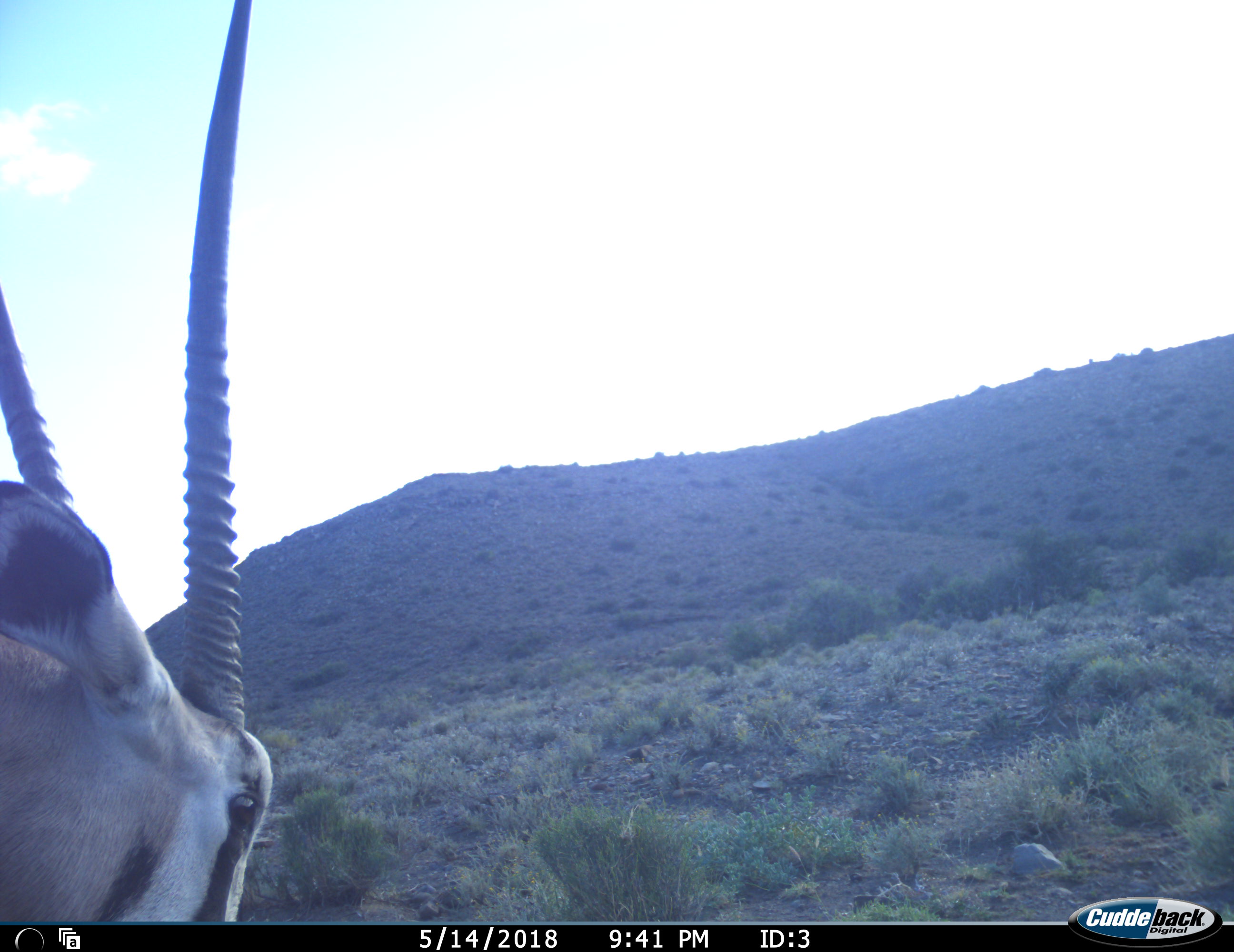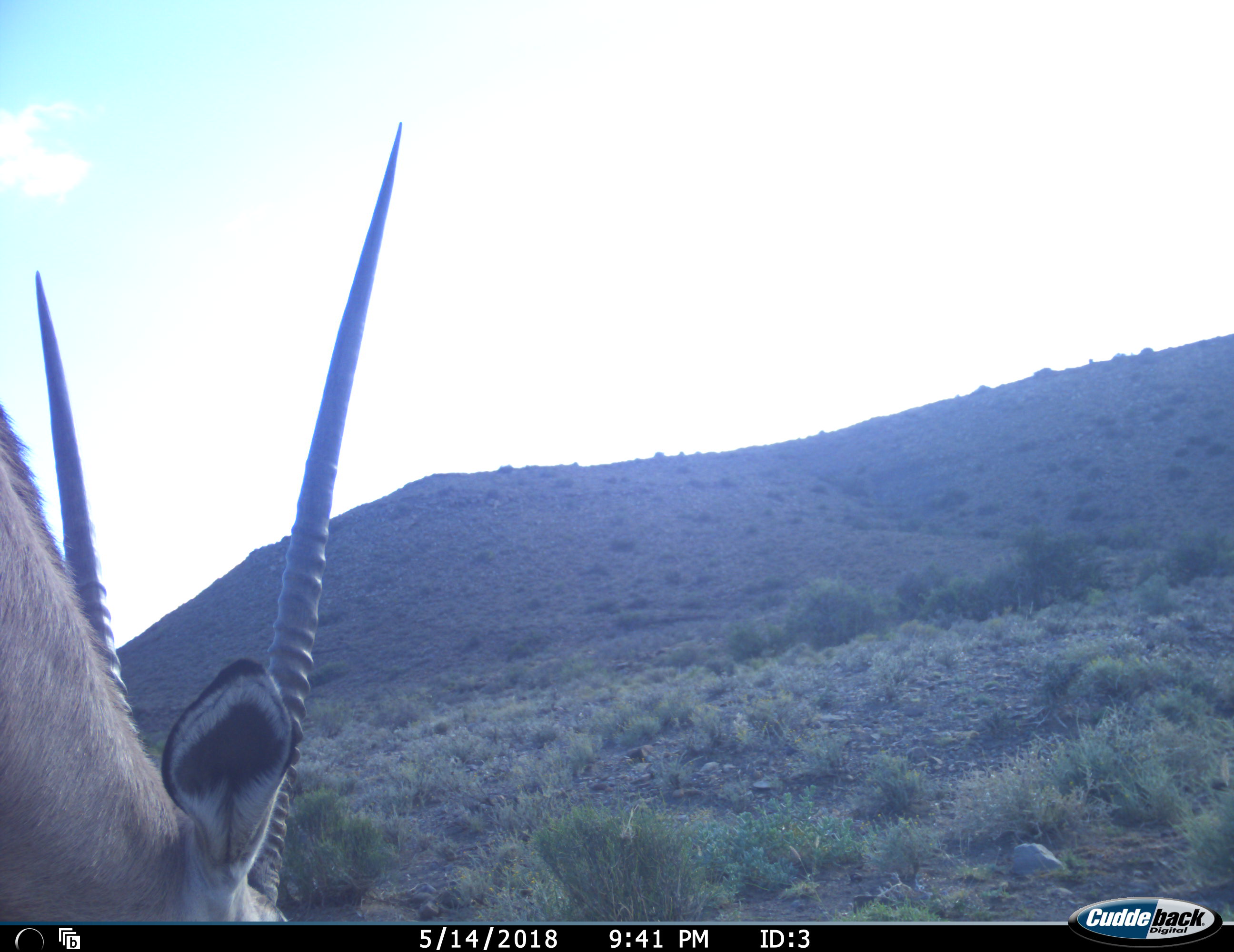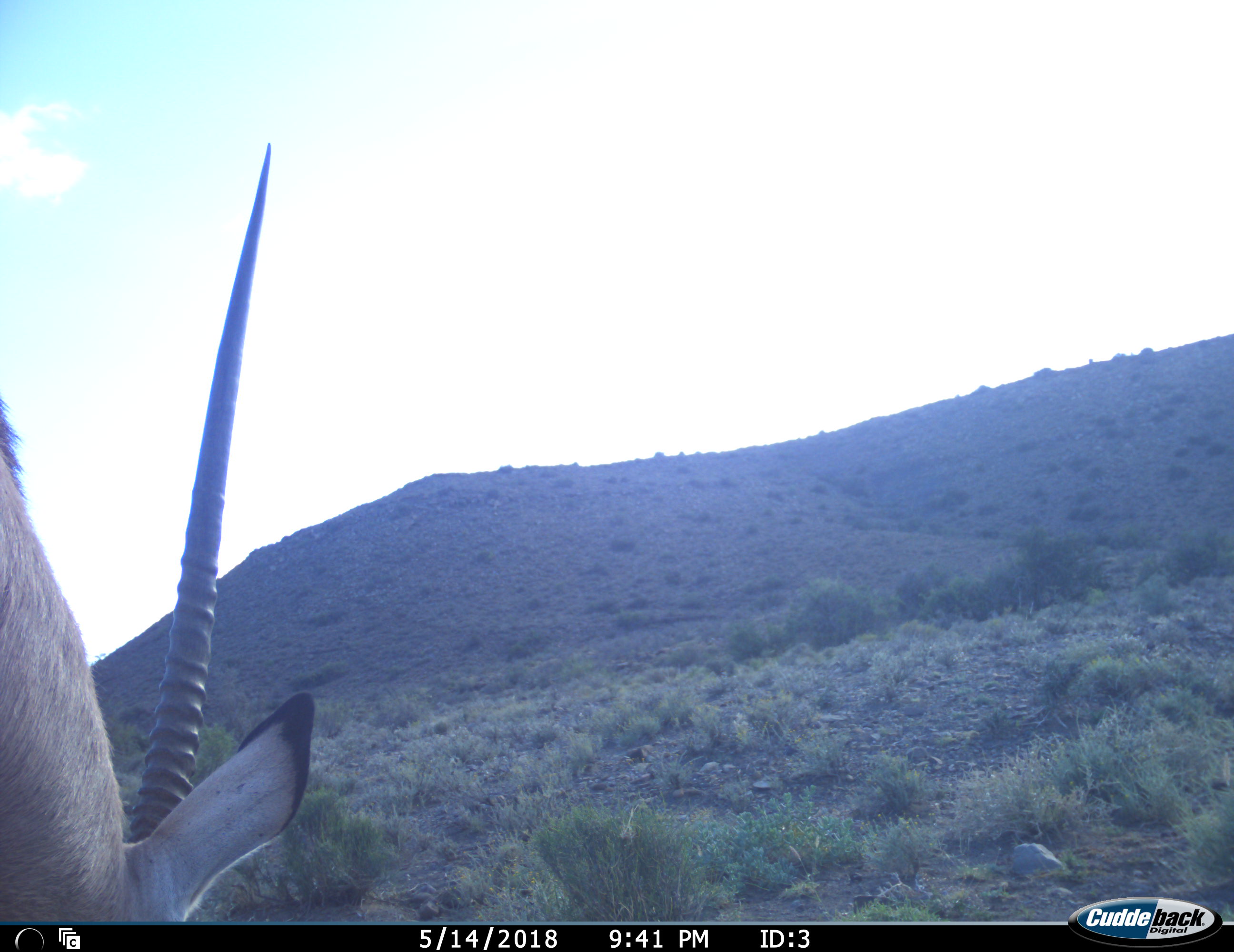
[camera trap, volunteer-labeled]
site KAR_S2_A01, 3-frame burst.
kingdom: Animalia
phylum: Chordata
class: Mammalia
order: Artiodactyla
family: Bovidae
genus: Oryx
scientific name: Oryx gazella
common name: gemsbok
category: oryx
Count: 1.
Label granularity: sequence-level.